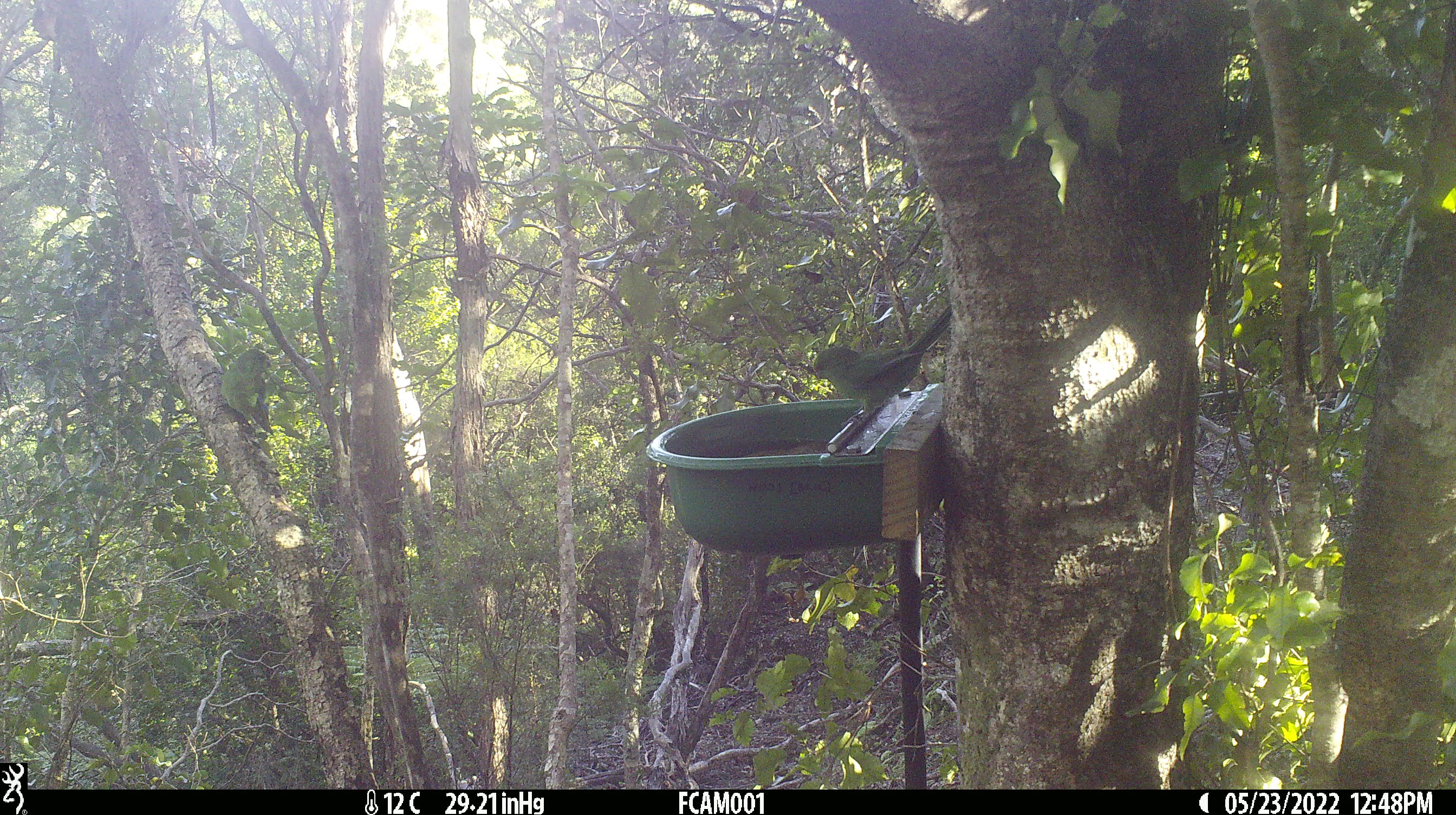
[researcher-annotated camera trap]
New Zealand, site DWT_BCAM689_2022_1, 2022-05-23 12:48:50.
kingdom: Animalia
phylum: Chordata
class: Aves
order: Psittaciformes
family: Psittaculidae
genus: Cyanoramphus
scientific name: Cyanoramphus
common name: parakeet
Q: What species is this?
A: Parakeet (Cyanoramphus).